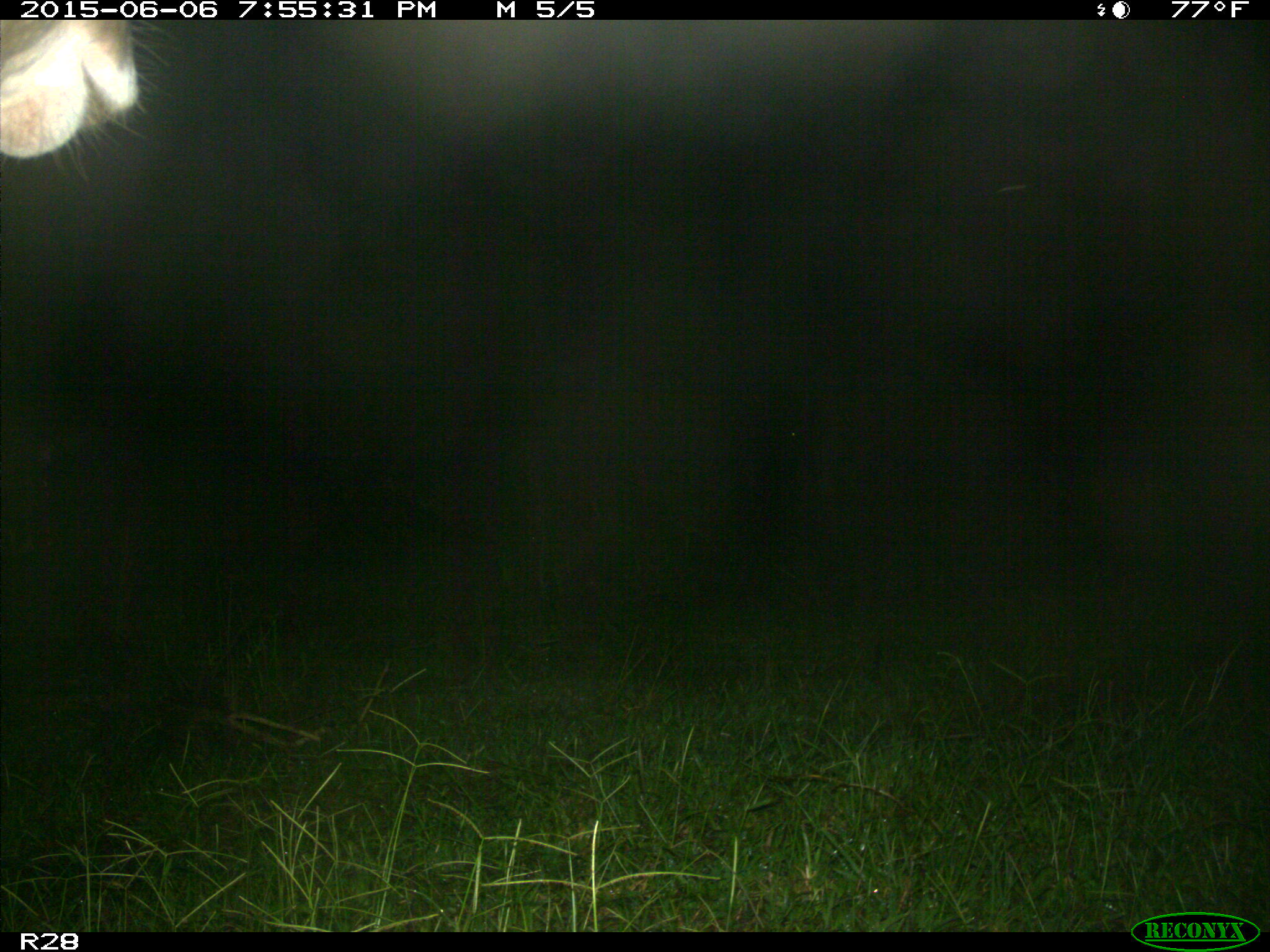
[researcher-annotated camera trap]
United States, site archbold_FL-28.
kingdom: Animalia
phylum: Chordata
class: Mammalia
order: Artiodactyla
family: Bovidae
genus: Bos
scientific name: Bos taurus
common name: domestic cow